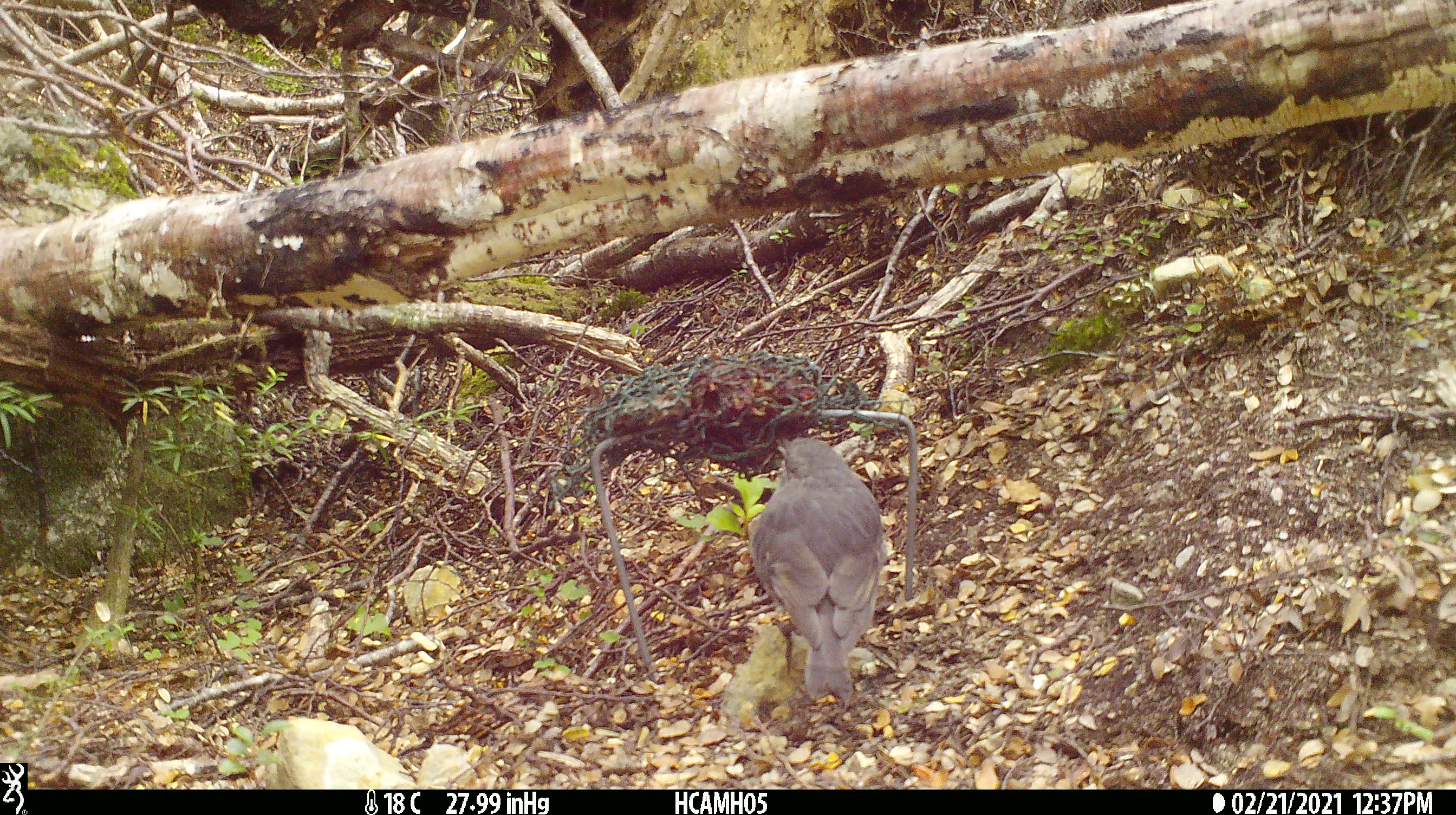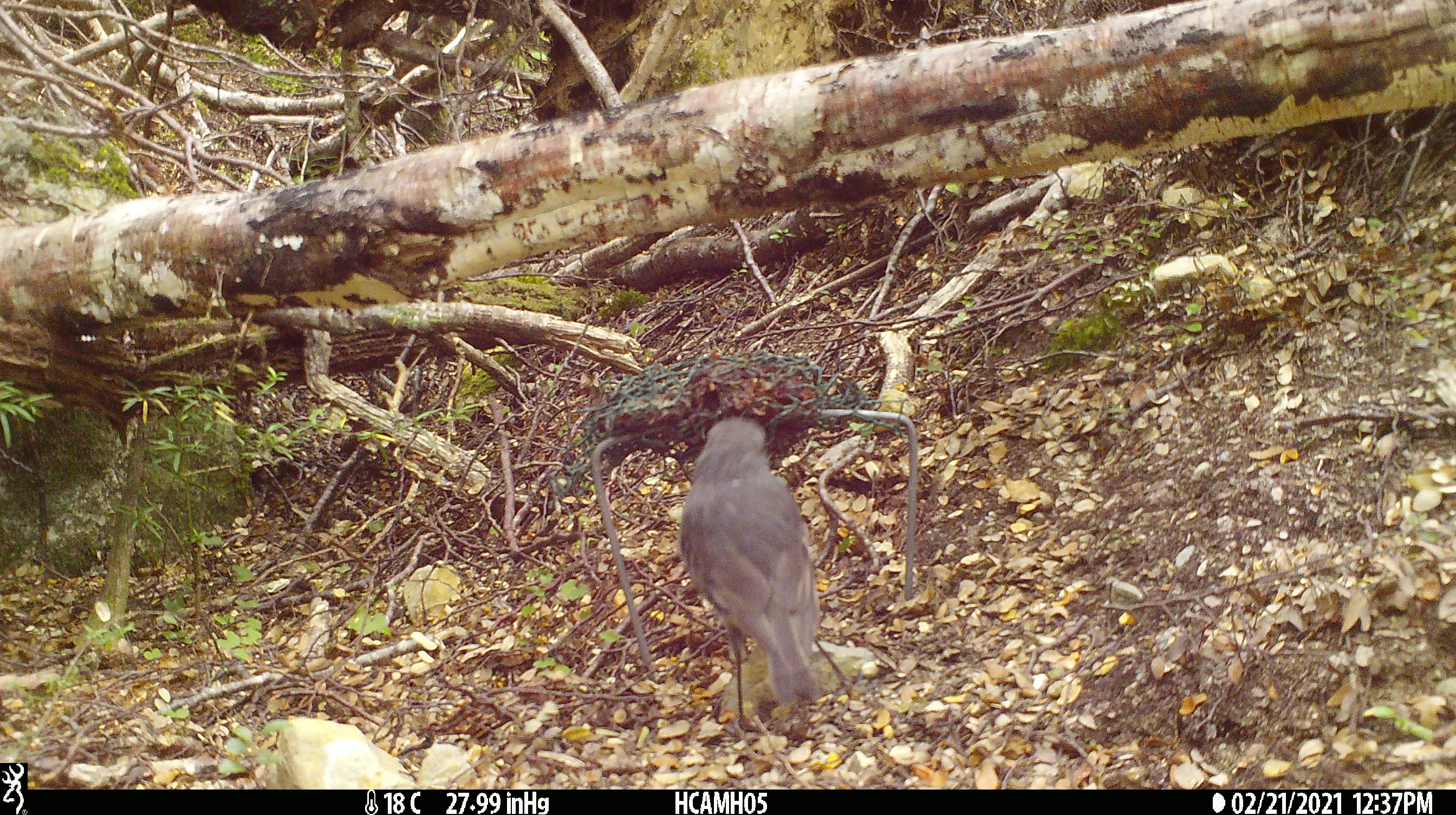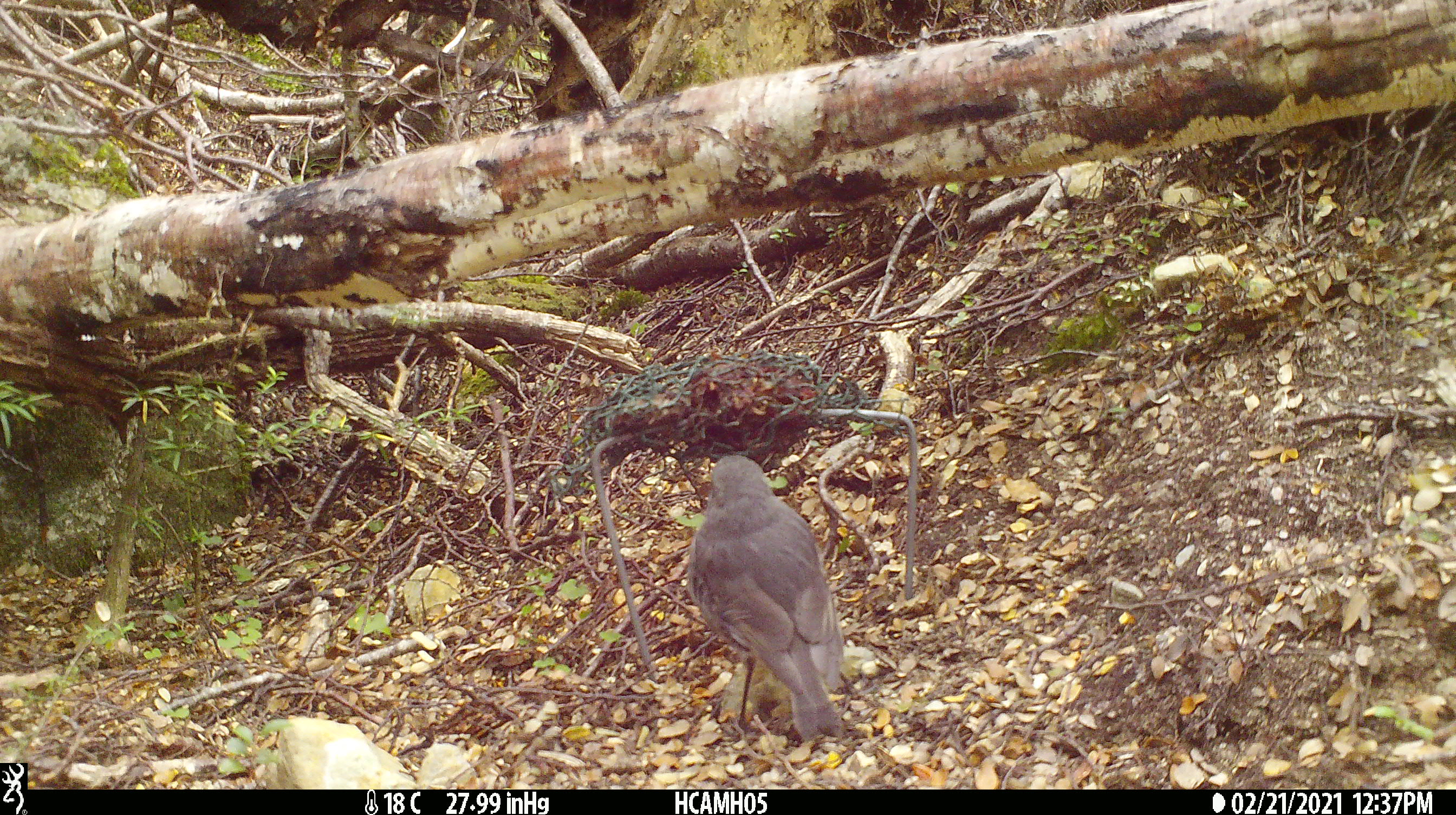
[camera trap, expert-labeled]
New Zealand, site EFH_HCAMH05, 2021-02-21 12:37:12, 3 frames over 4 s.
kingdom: Animalia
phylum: Chordata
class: Aves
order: Passeriformes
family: Petroicidae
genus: Petroica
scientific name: Petroica australis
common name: new zealand robin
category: robin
Robin (new zealand robin) (Petroica australis).